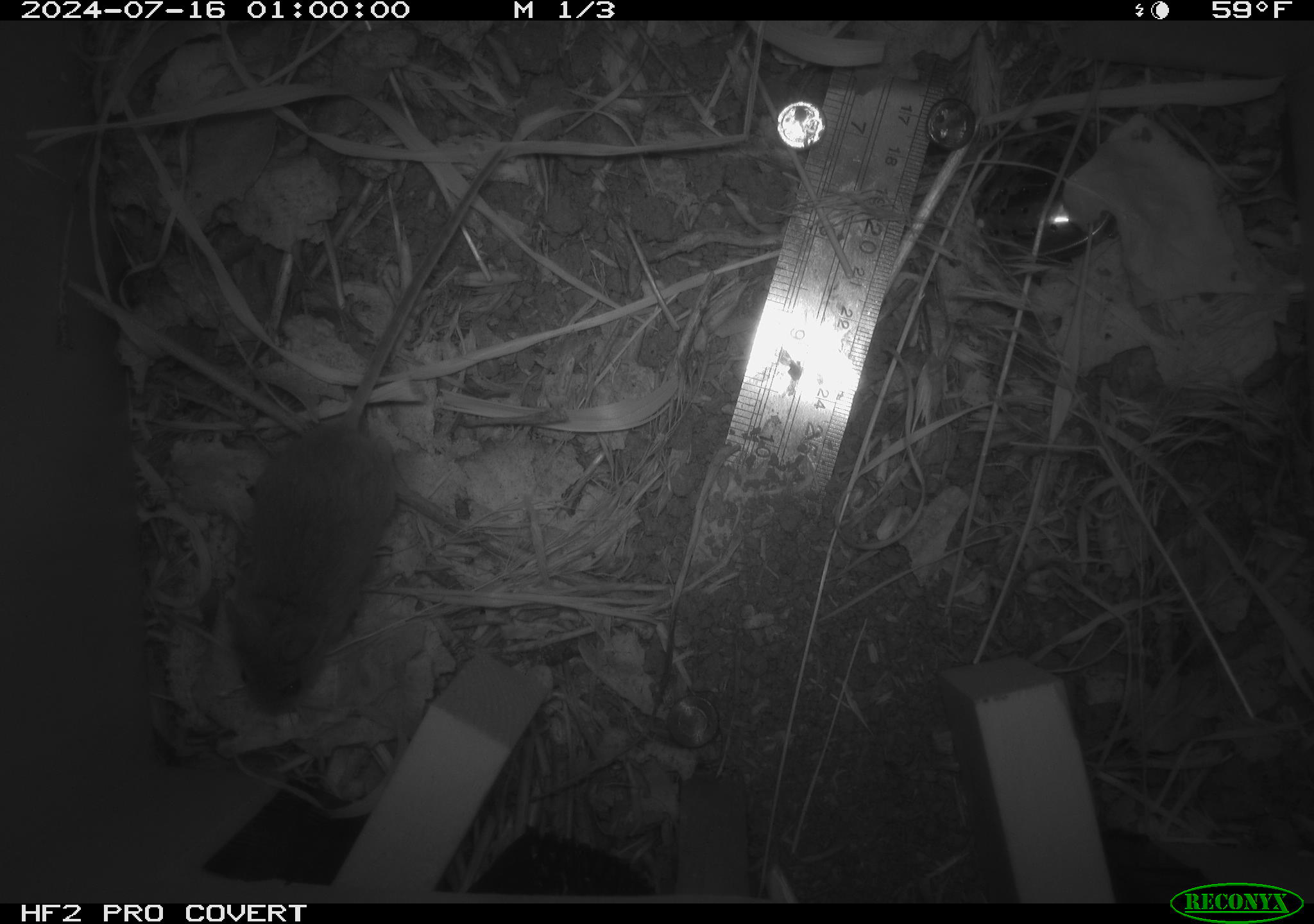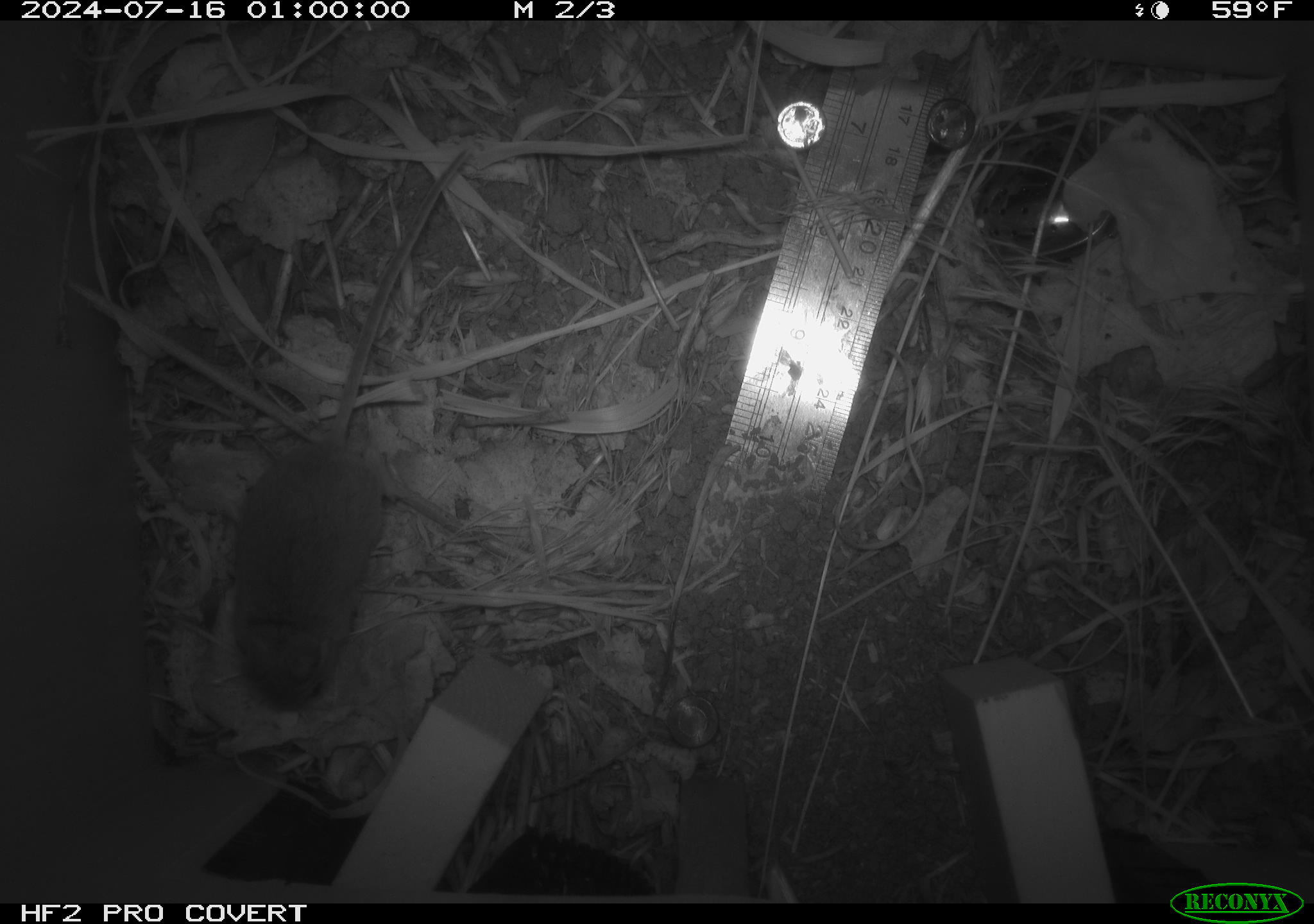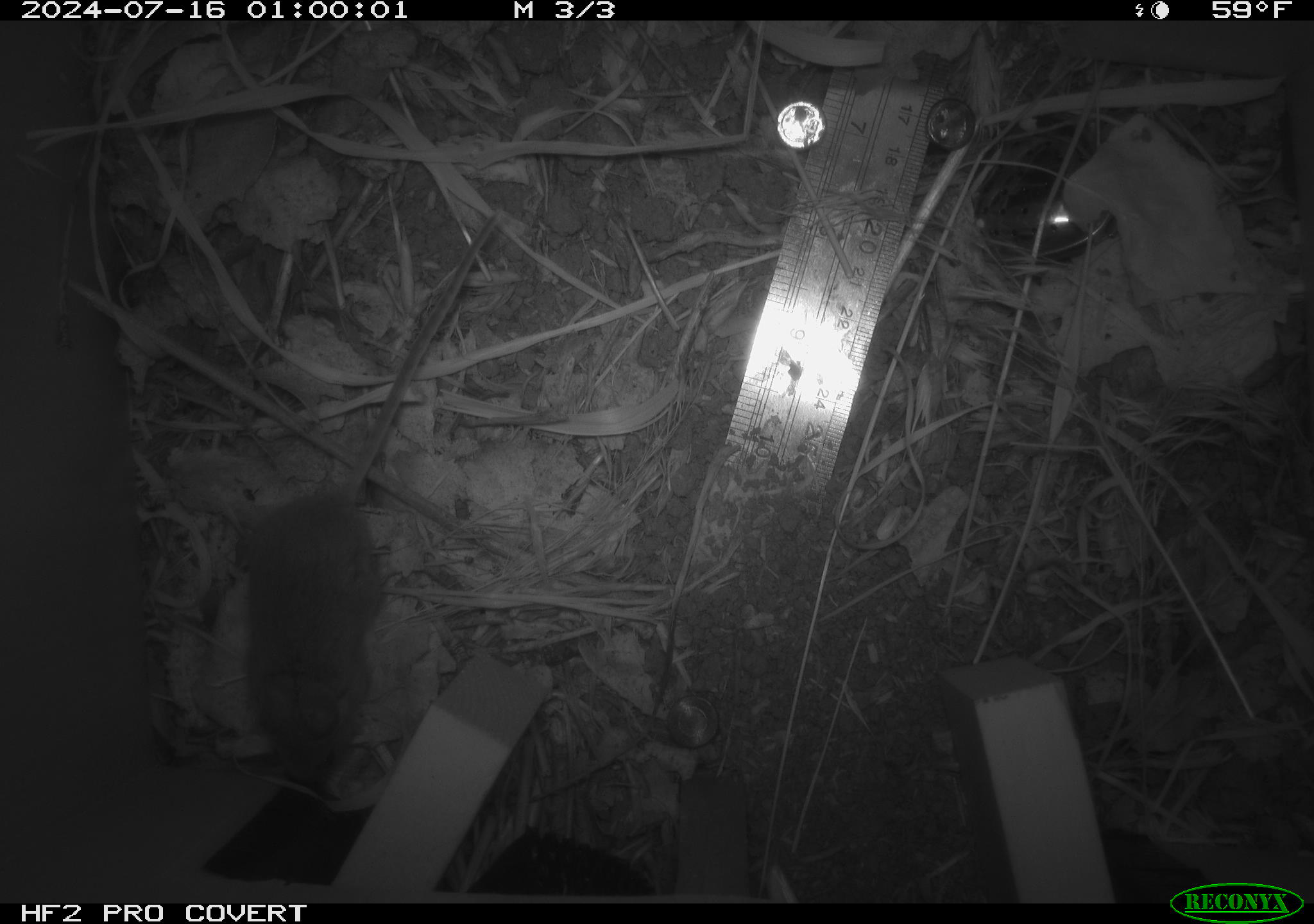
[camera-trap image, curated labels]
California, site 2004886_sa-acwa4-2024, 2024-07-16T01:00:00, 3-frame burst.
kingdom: Animalia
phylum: Chordata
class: Mammalia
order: Rodentia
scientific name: Rodentia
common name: mouse species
Mouse species (Rodentia).